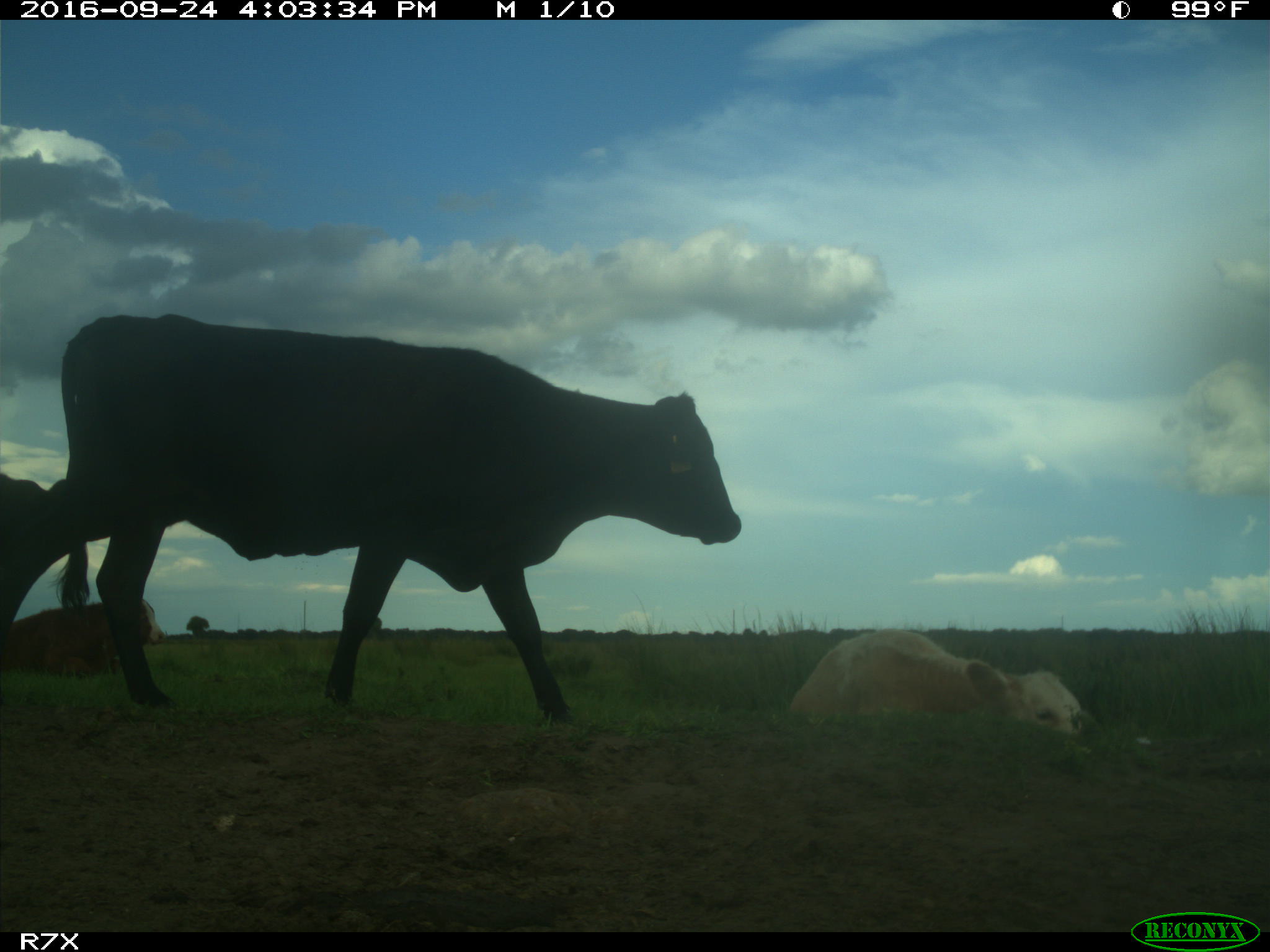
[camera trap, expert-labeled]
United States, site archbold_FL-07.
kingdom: Animalia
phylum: Chordata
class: Mammalia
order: Artiodactyla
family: Bovidae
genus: Bos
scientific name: Bos taurus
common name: domestic cow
Bos taurus (domestic cow).